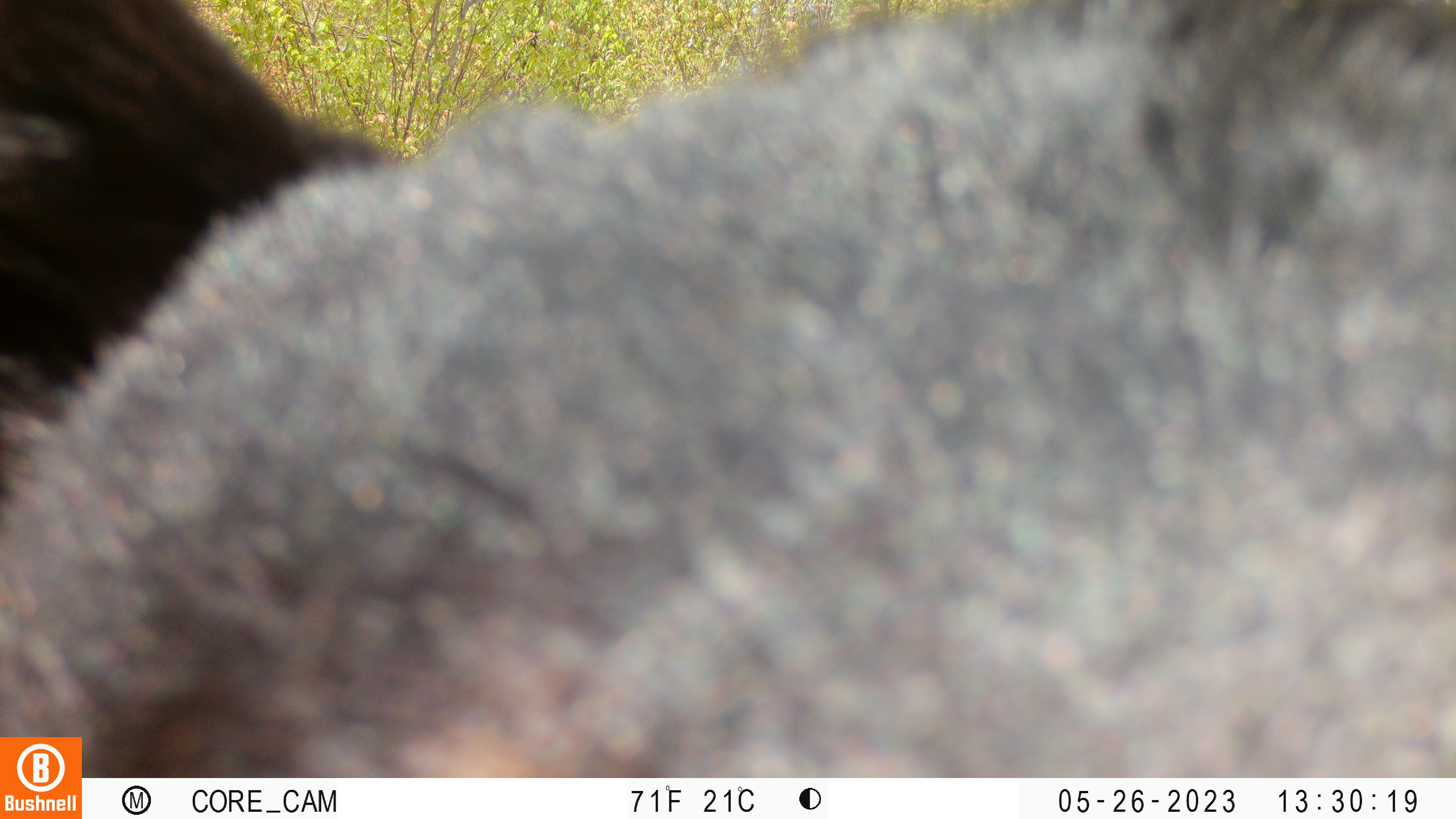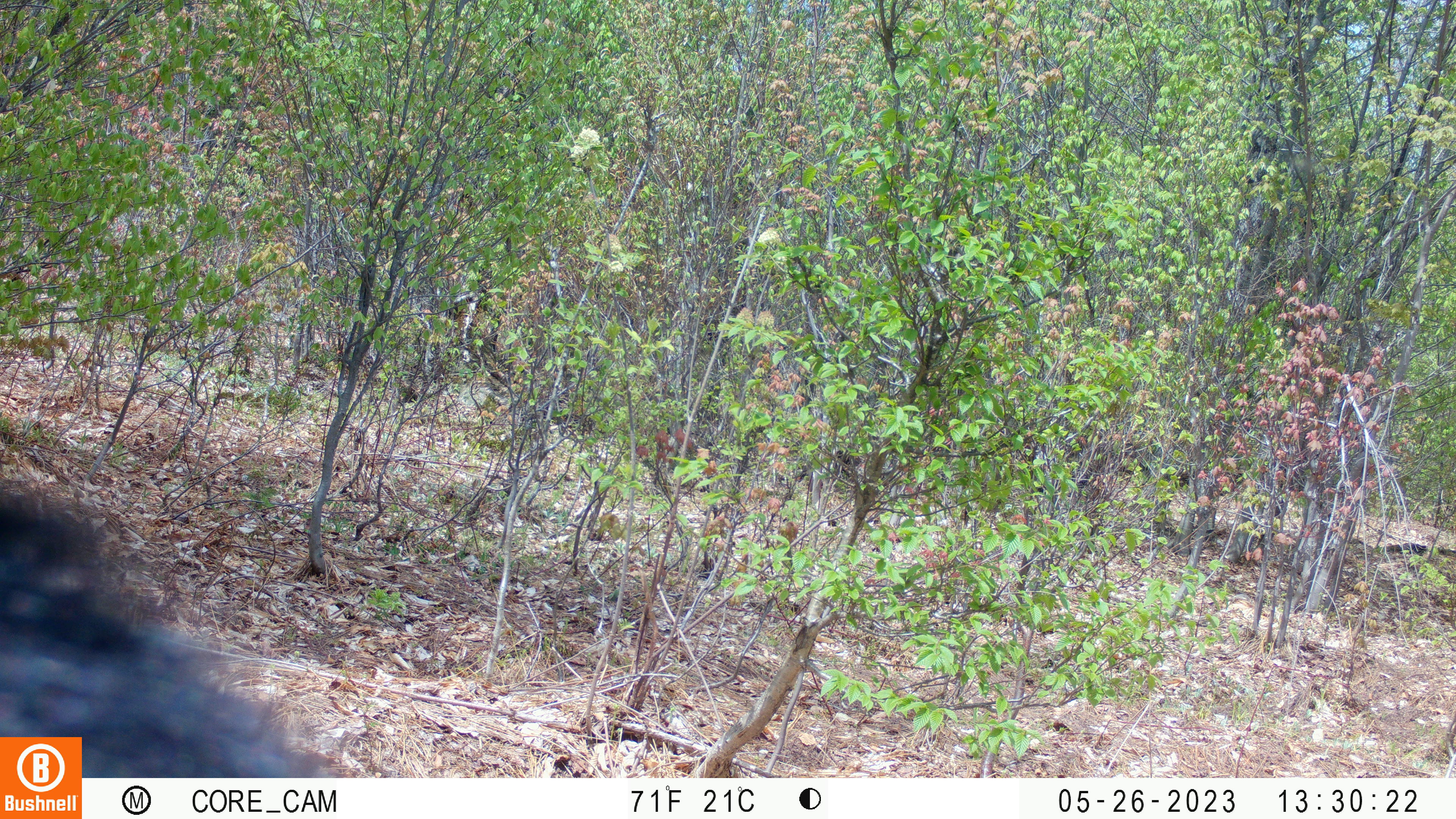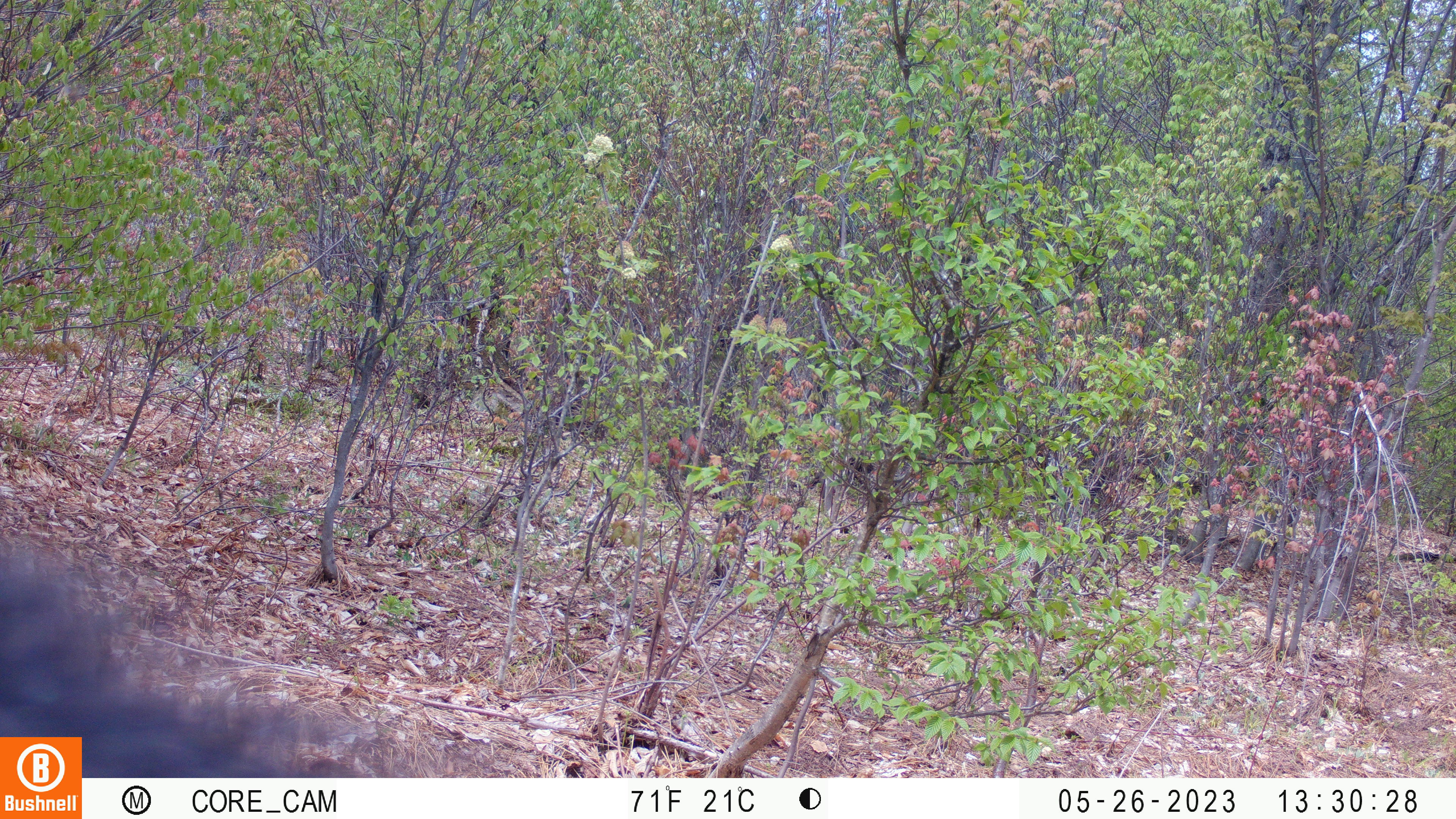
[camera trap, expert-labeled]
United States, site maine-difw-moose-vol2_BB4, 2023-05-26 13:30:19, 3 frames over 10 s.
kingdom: Animalia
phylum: Chordata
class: Mammalia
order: Carnivora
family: Ursidae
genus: Ursus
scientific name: Ursus americanus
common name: black bear